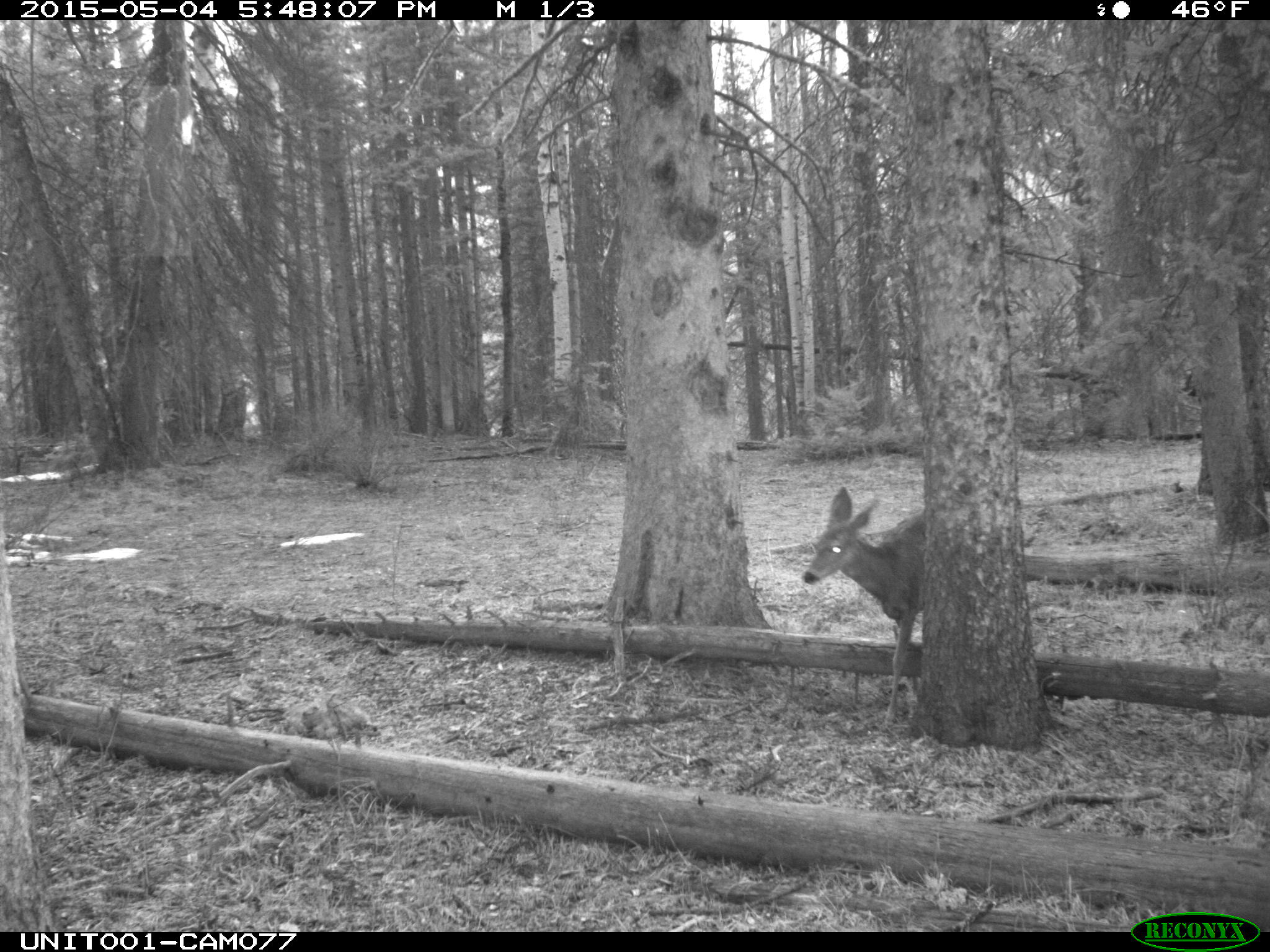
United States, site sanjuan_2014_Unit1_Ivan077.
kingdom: Animalia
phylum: Chordata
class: Mammalia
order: Artiodactyla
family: Cervidae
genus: Odocoileus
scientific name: Odocoileus hemionus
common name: mule deer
Odocoileus hemionus (mule deer).